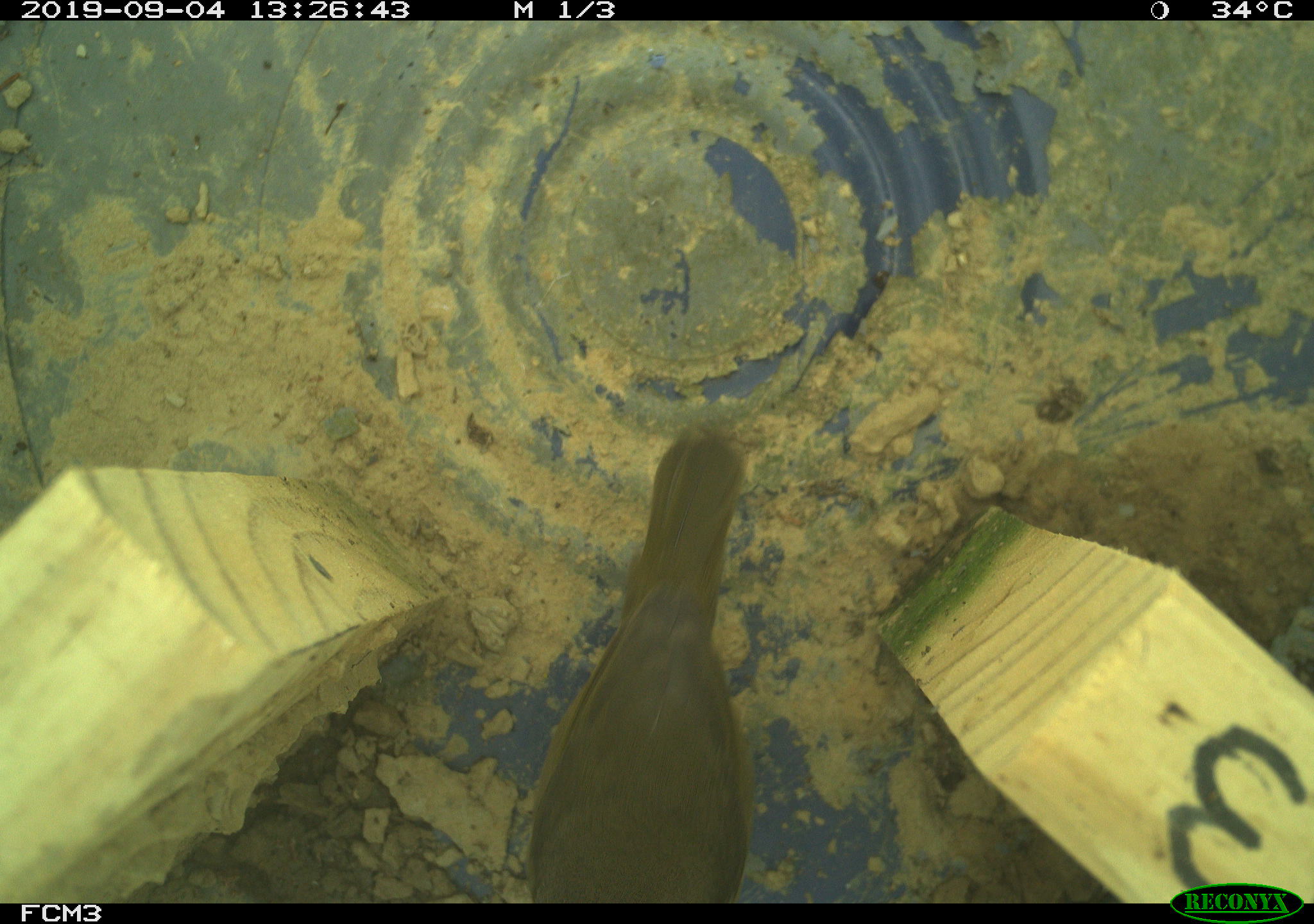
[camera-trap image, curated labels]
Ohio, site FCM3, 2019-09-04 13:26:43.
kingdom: Animalia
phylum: Chordata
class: Aves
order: Passeriformes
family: Parulidae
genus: Geothlypis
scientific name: Geothlypis trichas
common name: common yellowthroat